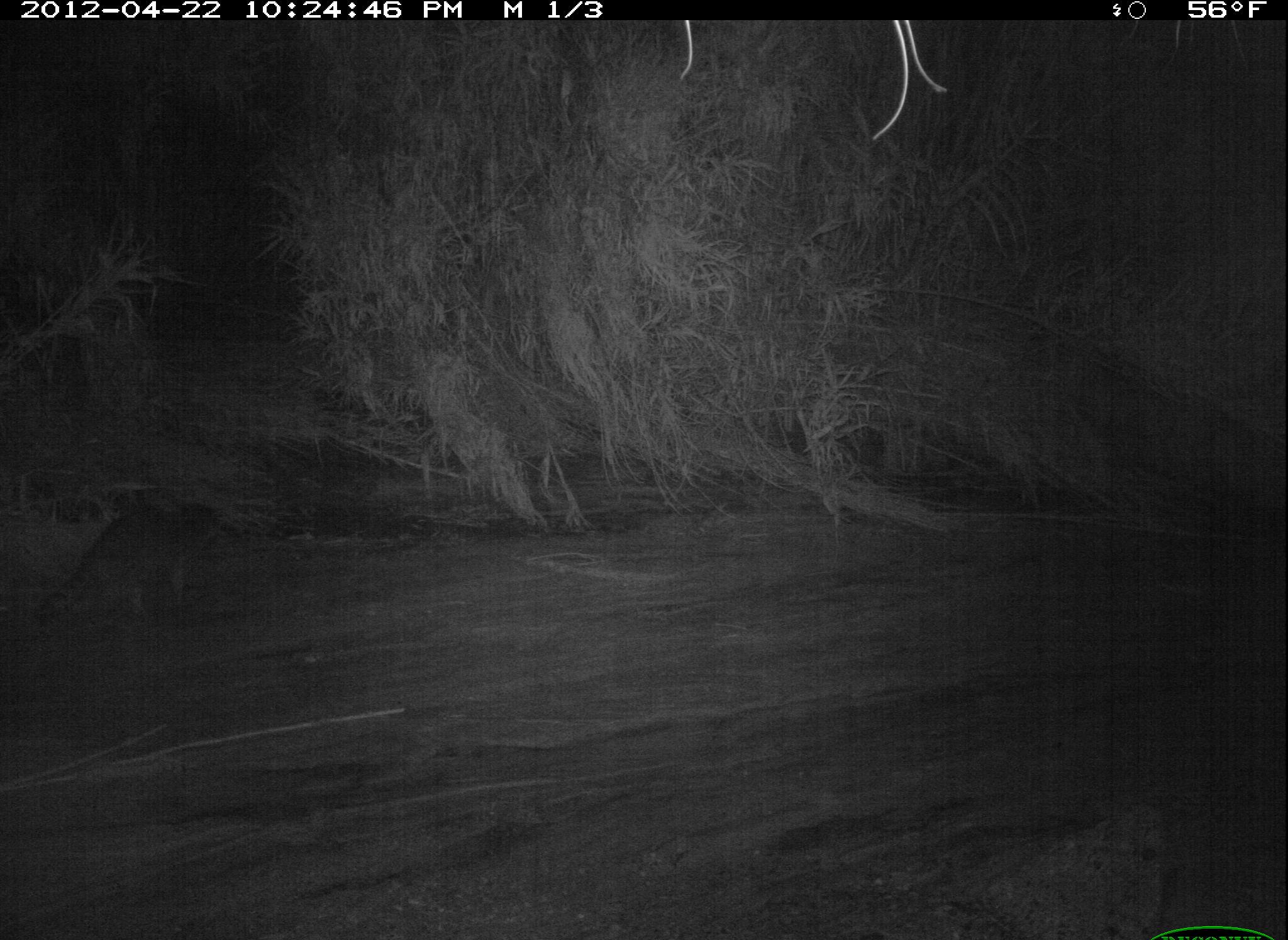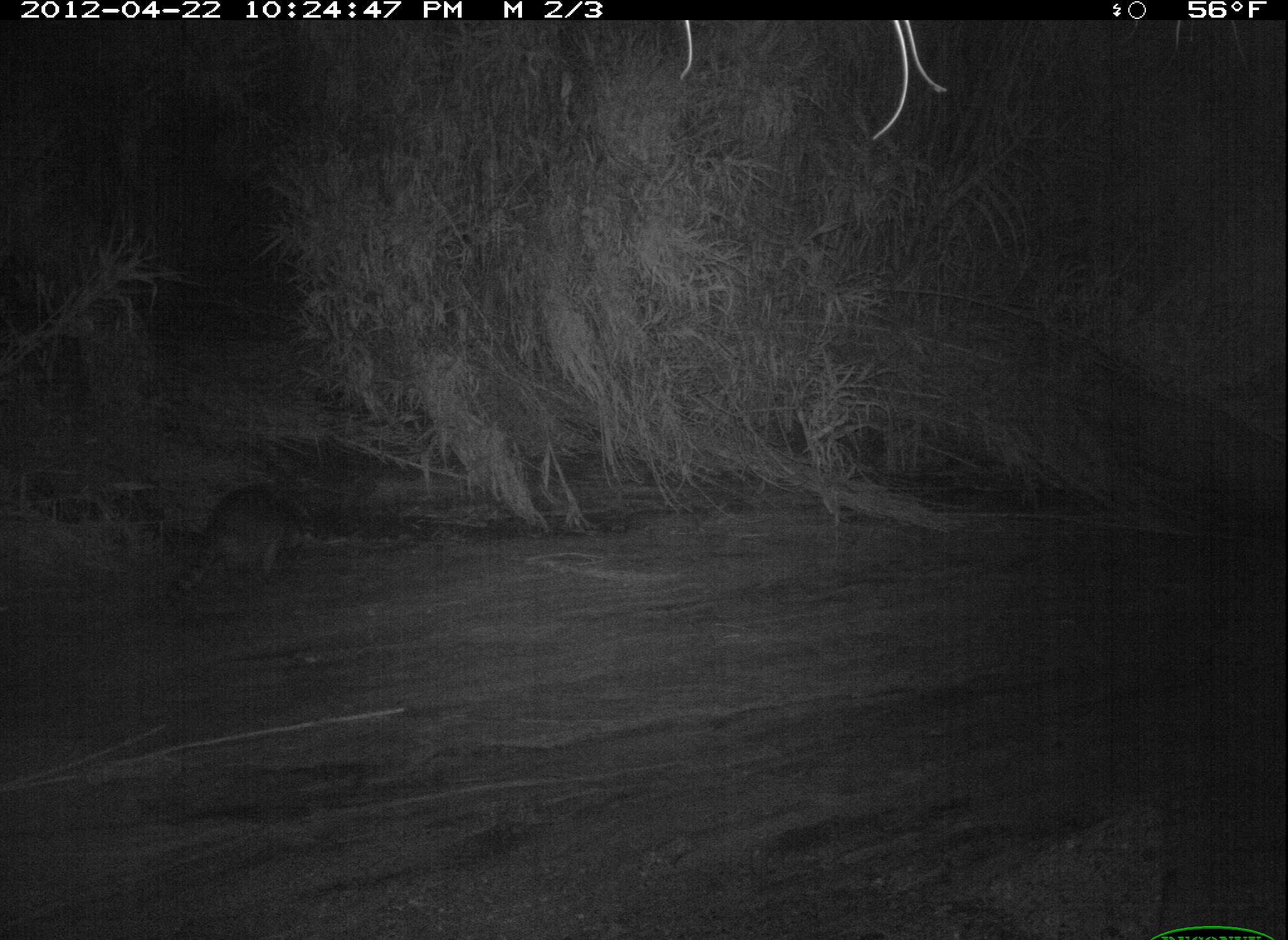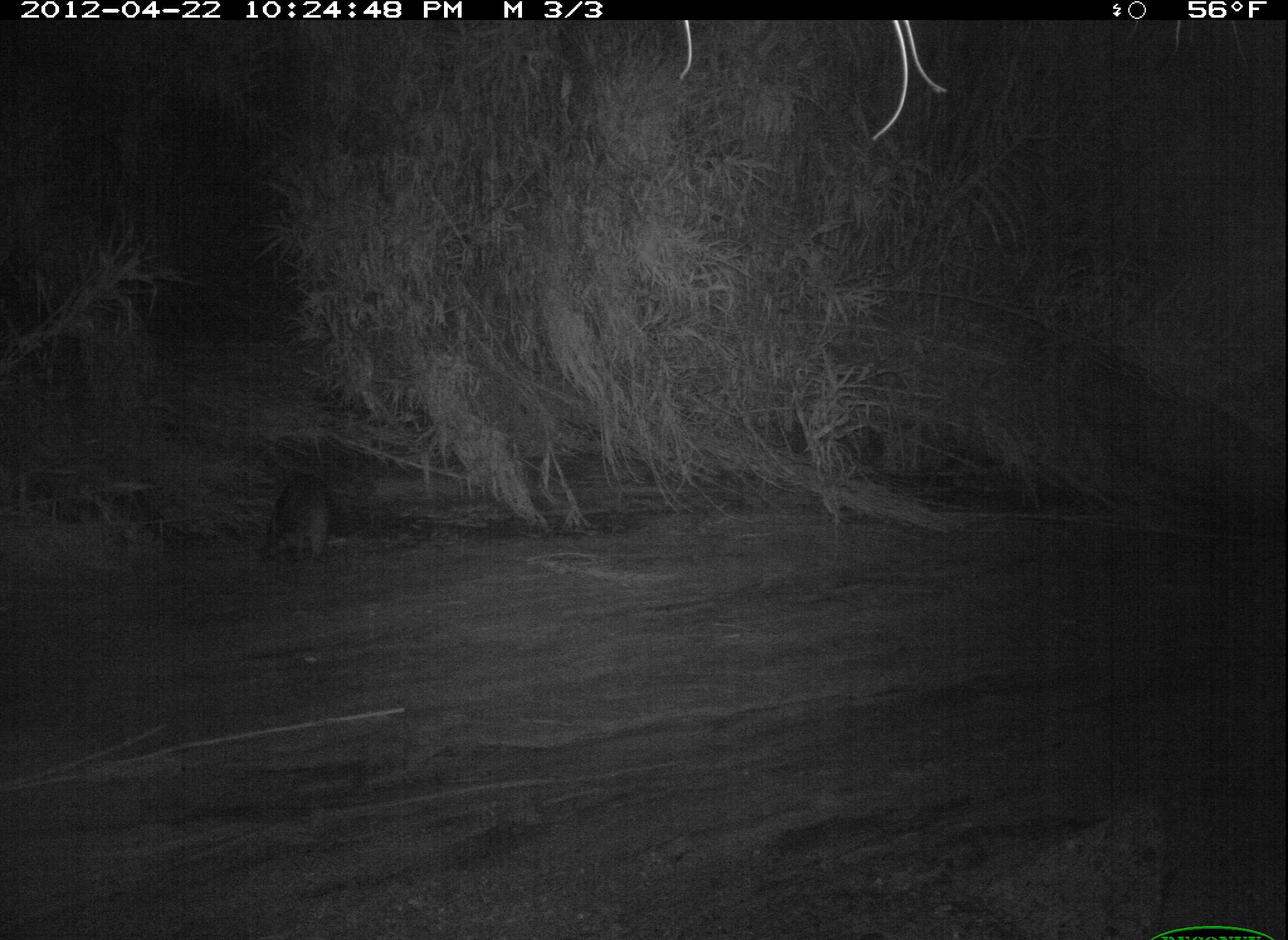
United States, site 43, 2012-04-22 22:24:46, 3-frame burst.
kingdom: Animalia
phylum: Chordata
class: Mammalia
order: Carnivora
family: Procyonidae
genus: Procyon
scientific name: Procyon lotor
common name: raccoon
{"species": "raccoon (Procyon lotor)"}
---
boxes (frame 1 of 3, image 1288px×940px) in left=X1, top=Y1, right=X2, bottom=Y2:
raccoon: left=40, top=488, right=237, bottom=641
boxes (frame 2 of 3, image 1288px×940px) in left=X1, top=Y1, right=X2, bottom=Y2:
raccoon: left=145, top=474, right=324, bottom=620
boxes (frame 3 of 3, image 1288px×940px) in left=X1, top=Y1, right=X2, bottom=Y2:
raccoon: left=248, top=456, right=359, bottom=585